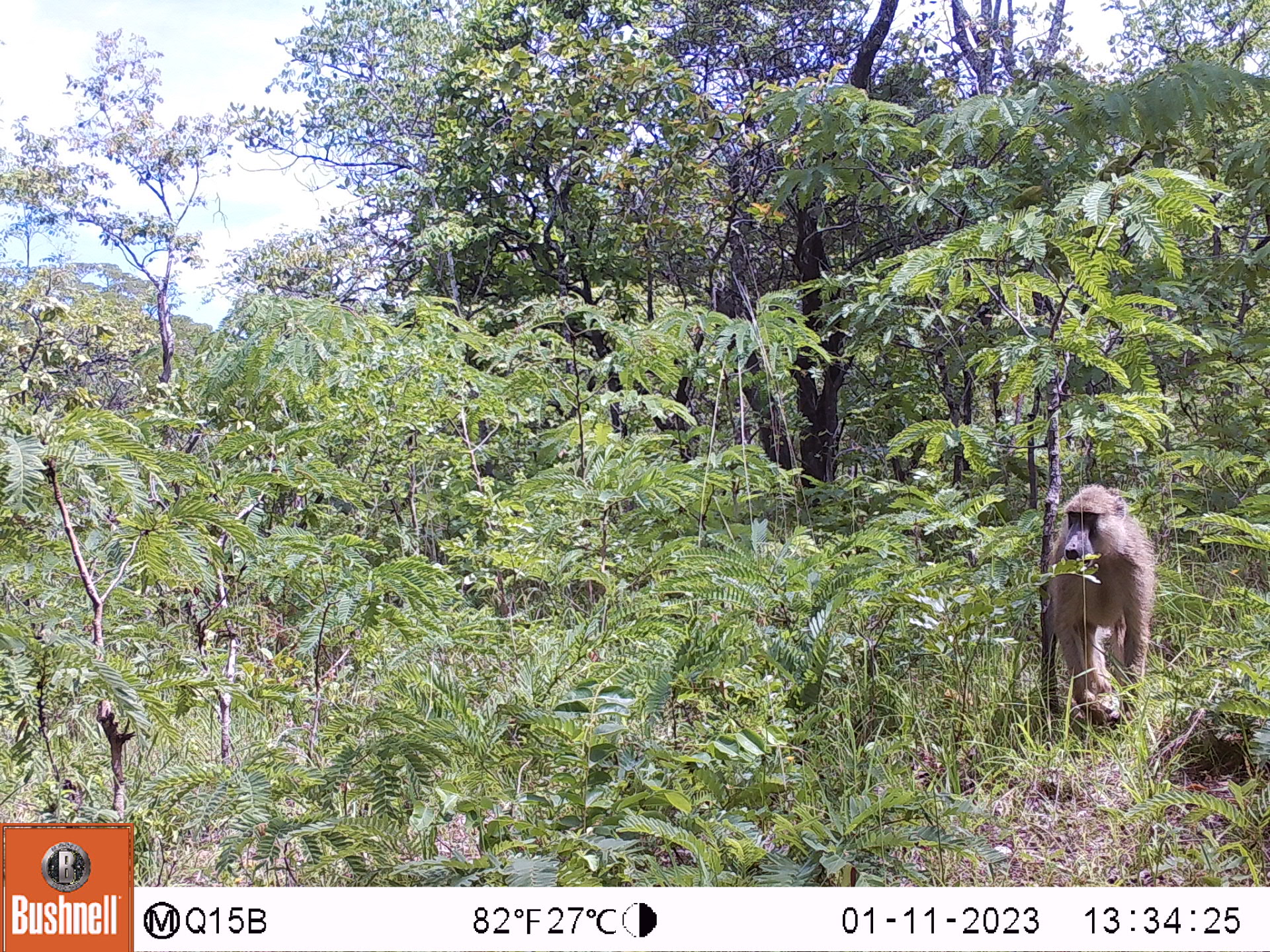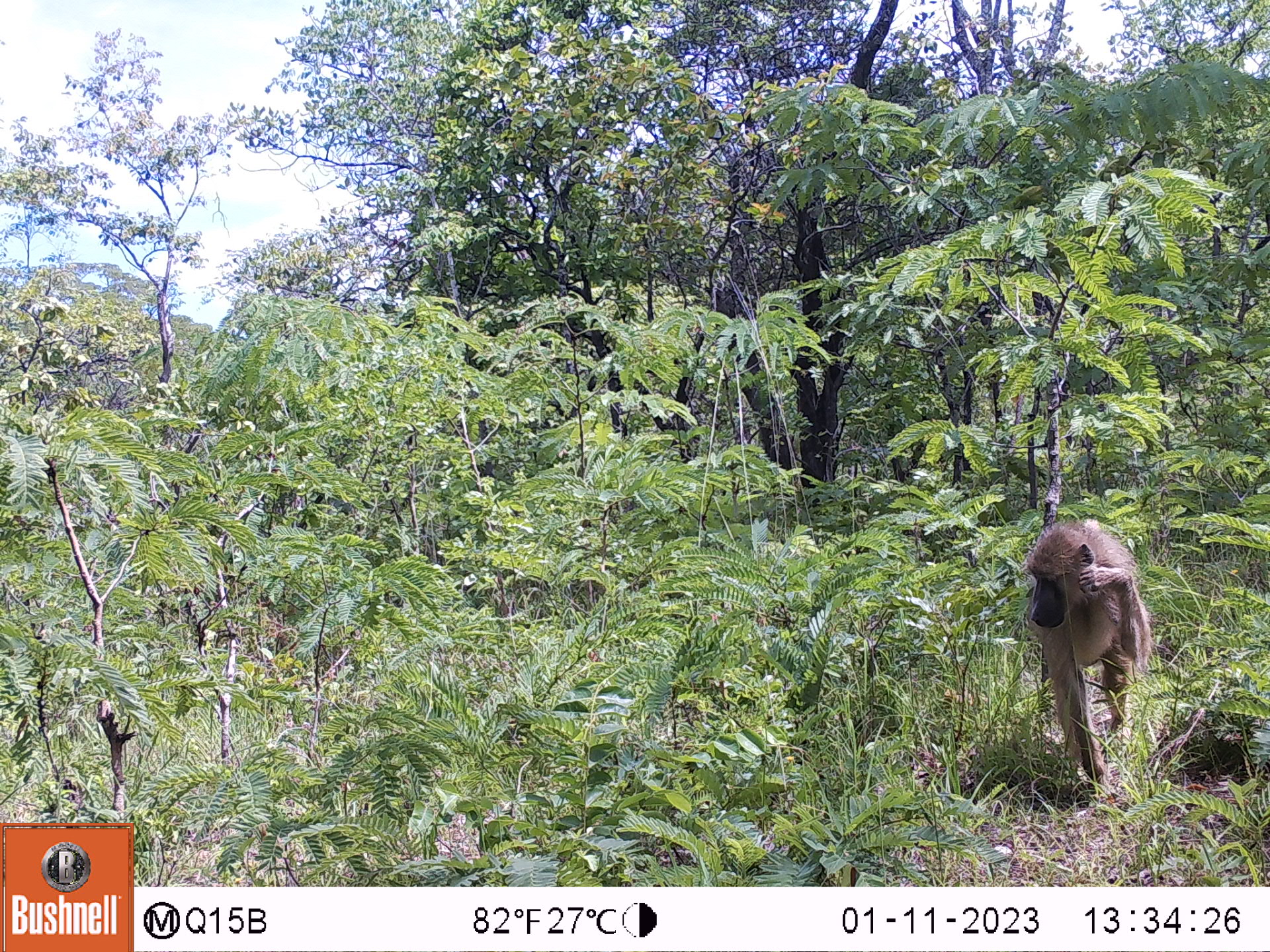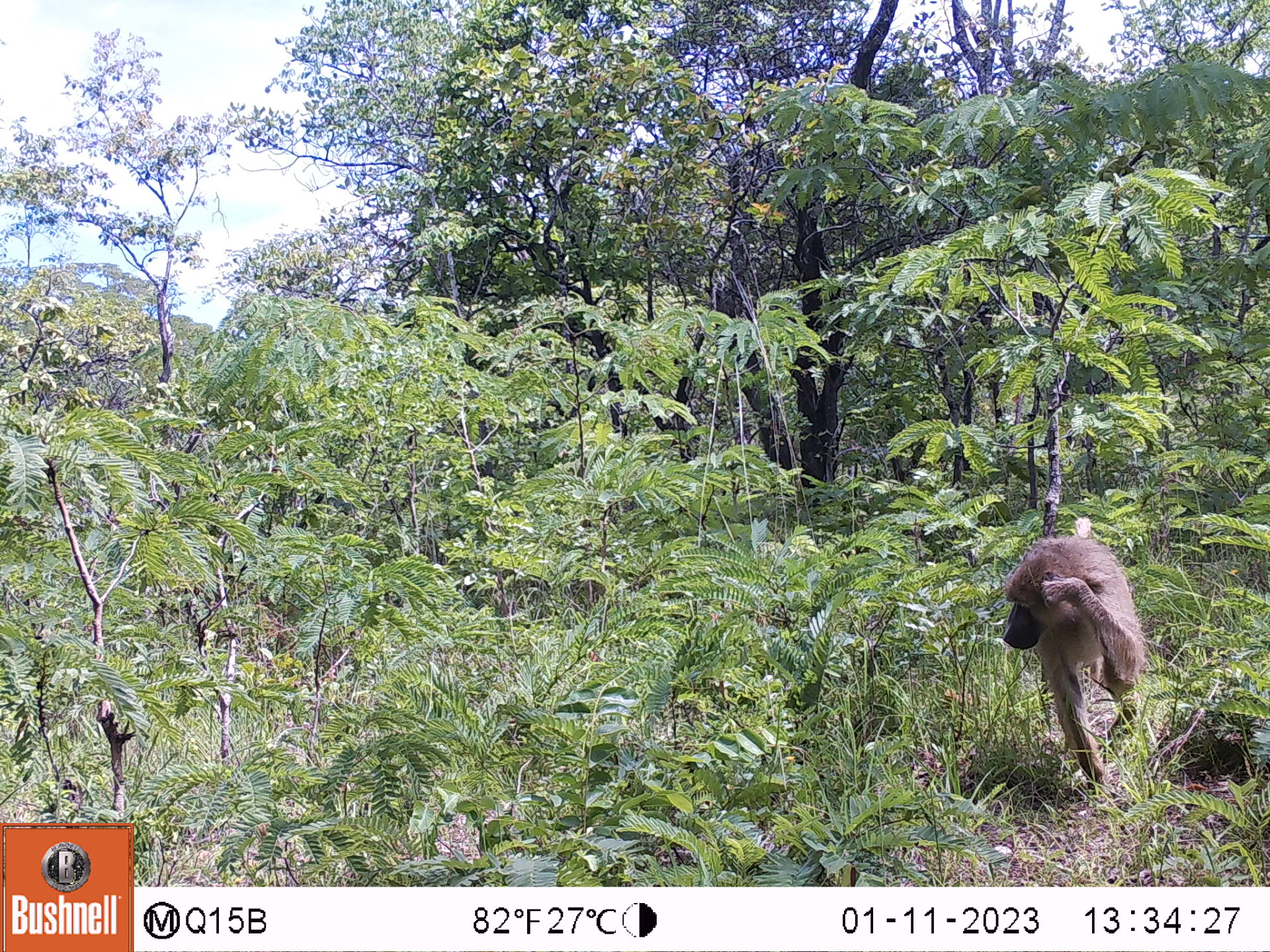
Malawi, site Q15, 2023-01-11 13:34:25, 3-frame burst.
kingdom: Animalia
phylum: Chordata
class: Mammalia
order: Primates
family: Cercopithecidae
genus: Papio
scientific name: Papio cynocephalus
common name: yellow baboon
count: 1